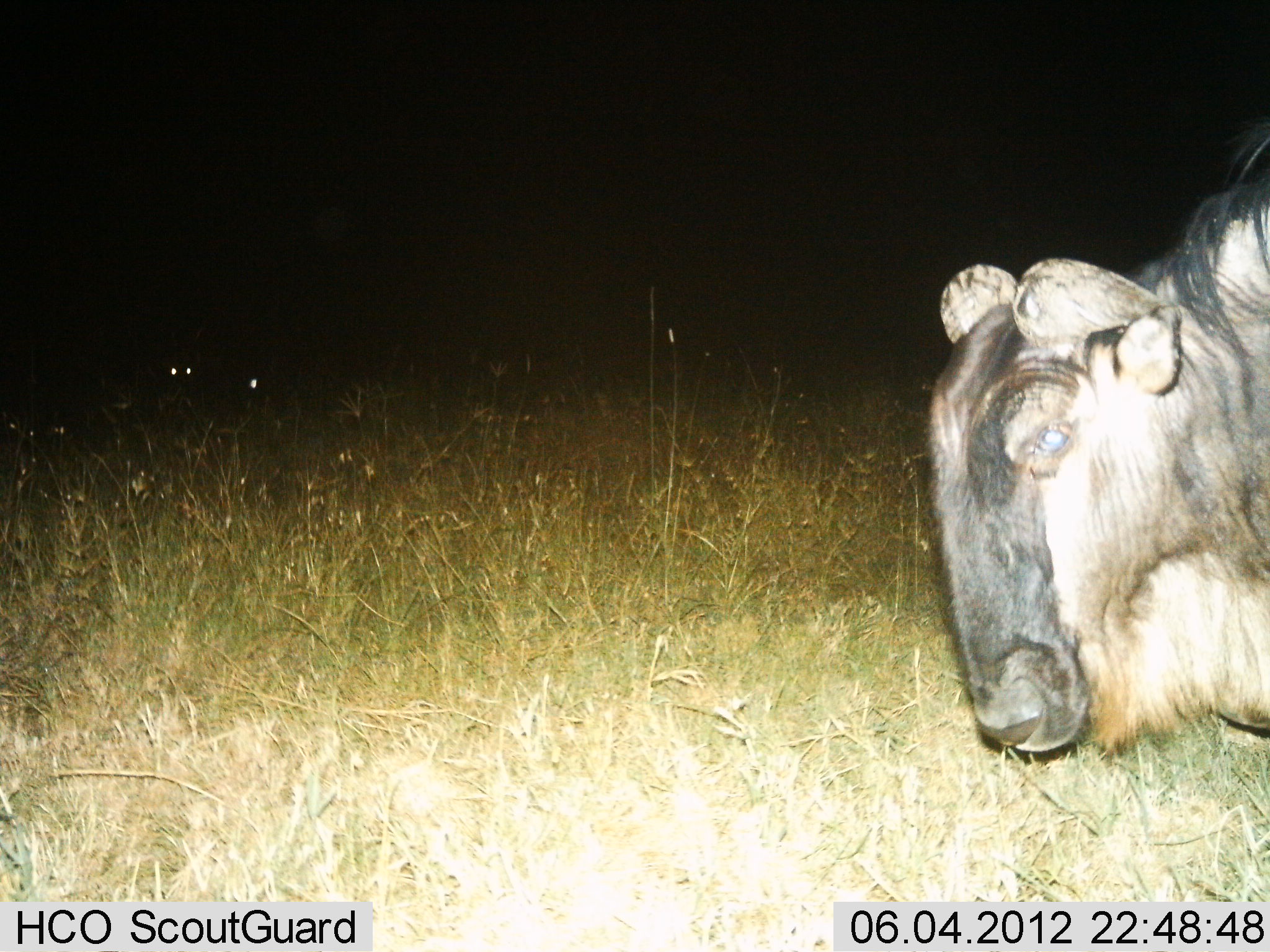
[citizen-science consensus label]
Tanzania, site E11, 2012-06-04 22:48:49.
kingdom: Animalia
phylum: Chordata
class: Mammalia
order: Artiodactyla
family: Bovidae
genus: Connochaetes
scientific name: Connochaetes taurinus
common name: blue wildebeest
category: wildebeest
Wildebeest (blue wildebeest) (Connochaetes taurinus), count 1. Behavior (volunteer vote fractions): standing 60%, resting 10%, moving 20%, interacting 0%. Young present (vote fraction): 0%. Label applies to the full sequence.